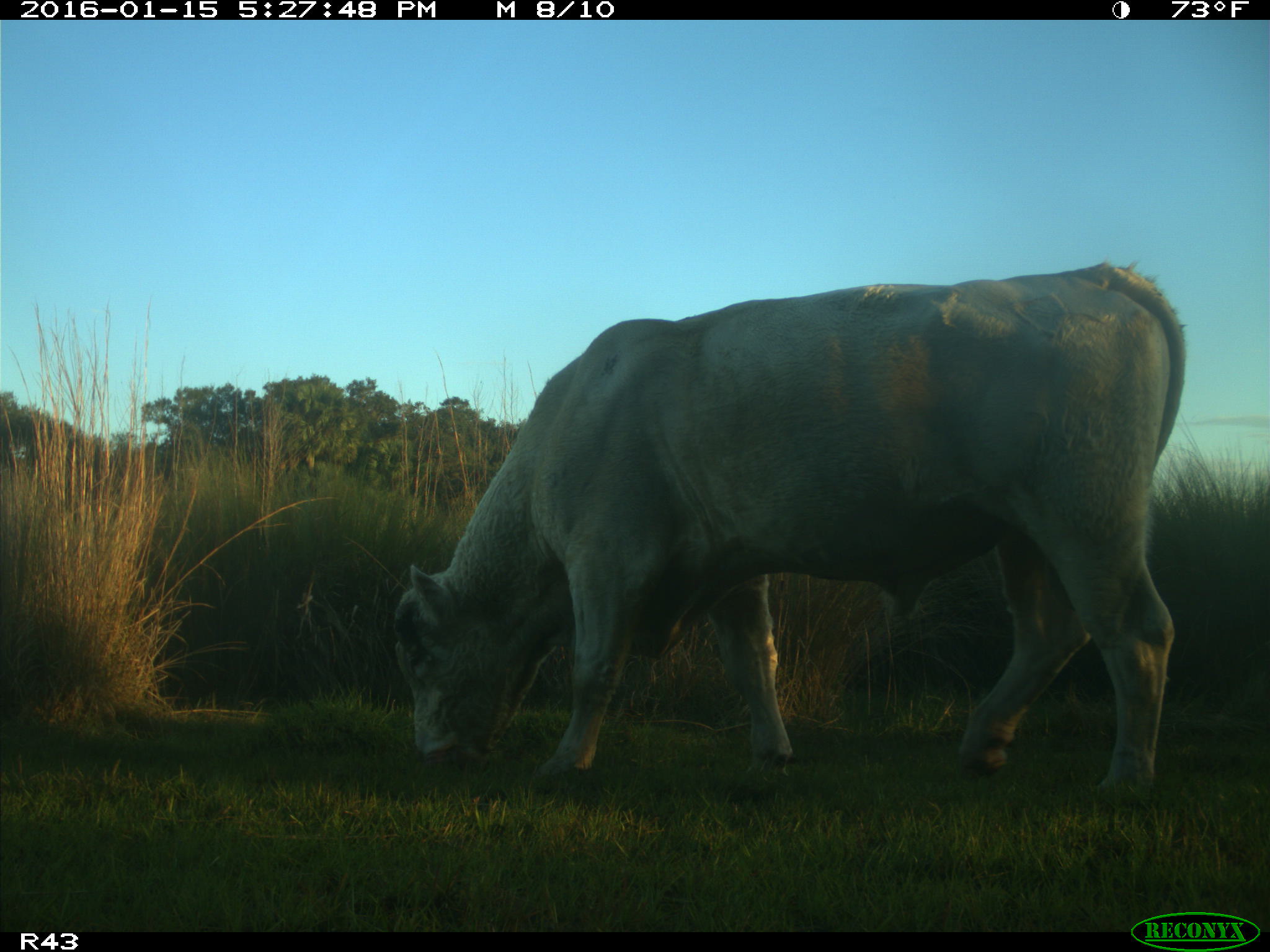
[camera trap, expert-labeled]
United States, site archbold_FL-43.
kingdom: Animalia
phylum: Chordata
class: Mammalia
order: Artiodactyla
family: Bovidae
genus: Bos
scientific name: Bos taurus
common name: domestic cow